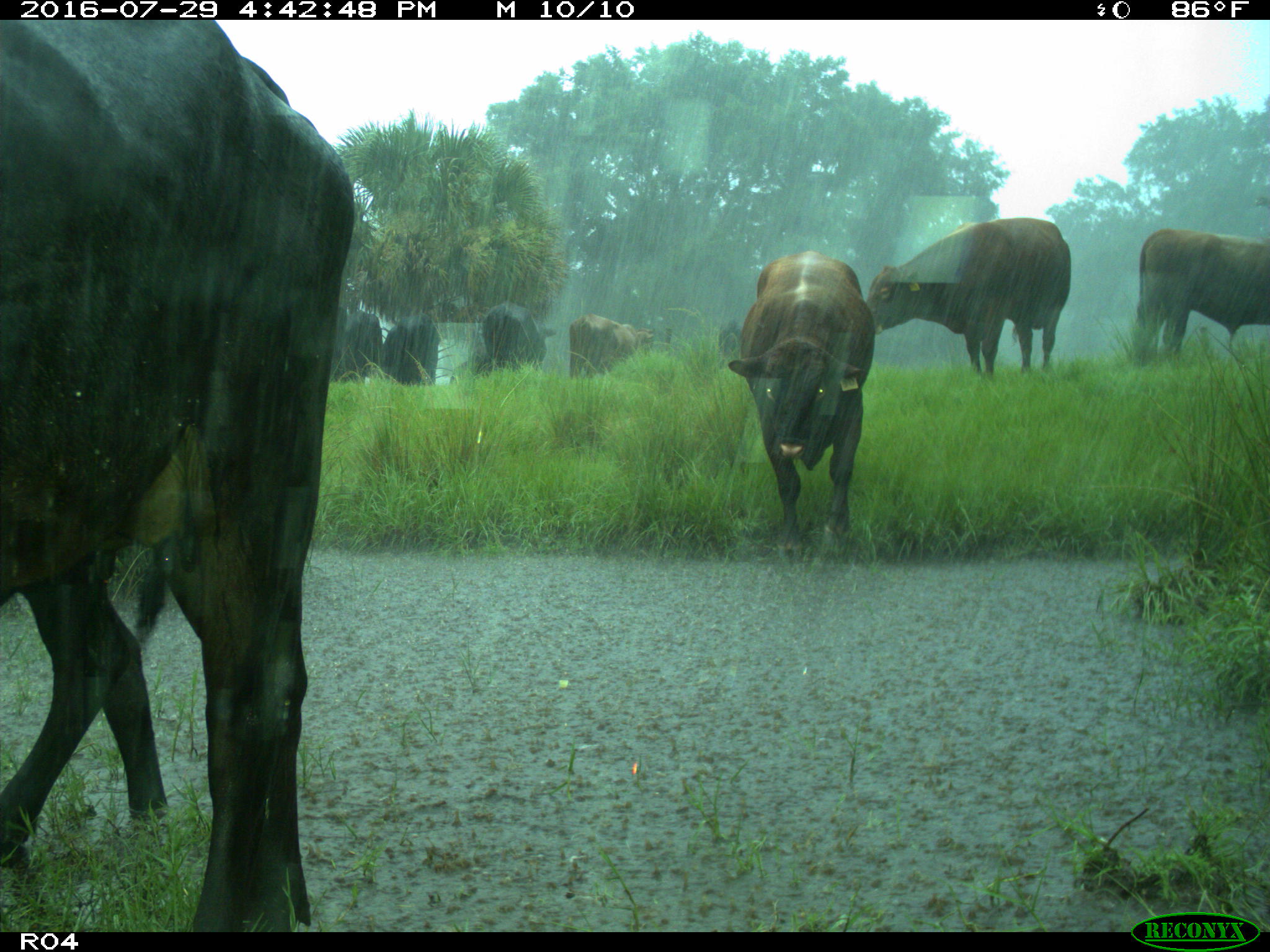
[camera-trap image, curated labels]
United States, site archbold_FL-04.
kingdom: Animalia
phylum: Chordata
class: Mammalia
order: Artiodactyla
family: Bovidae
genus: Bos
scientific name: Bos taurus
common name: domestic cow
Bos taurus (domestic cow).